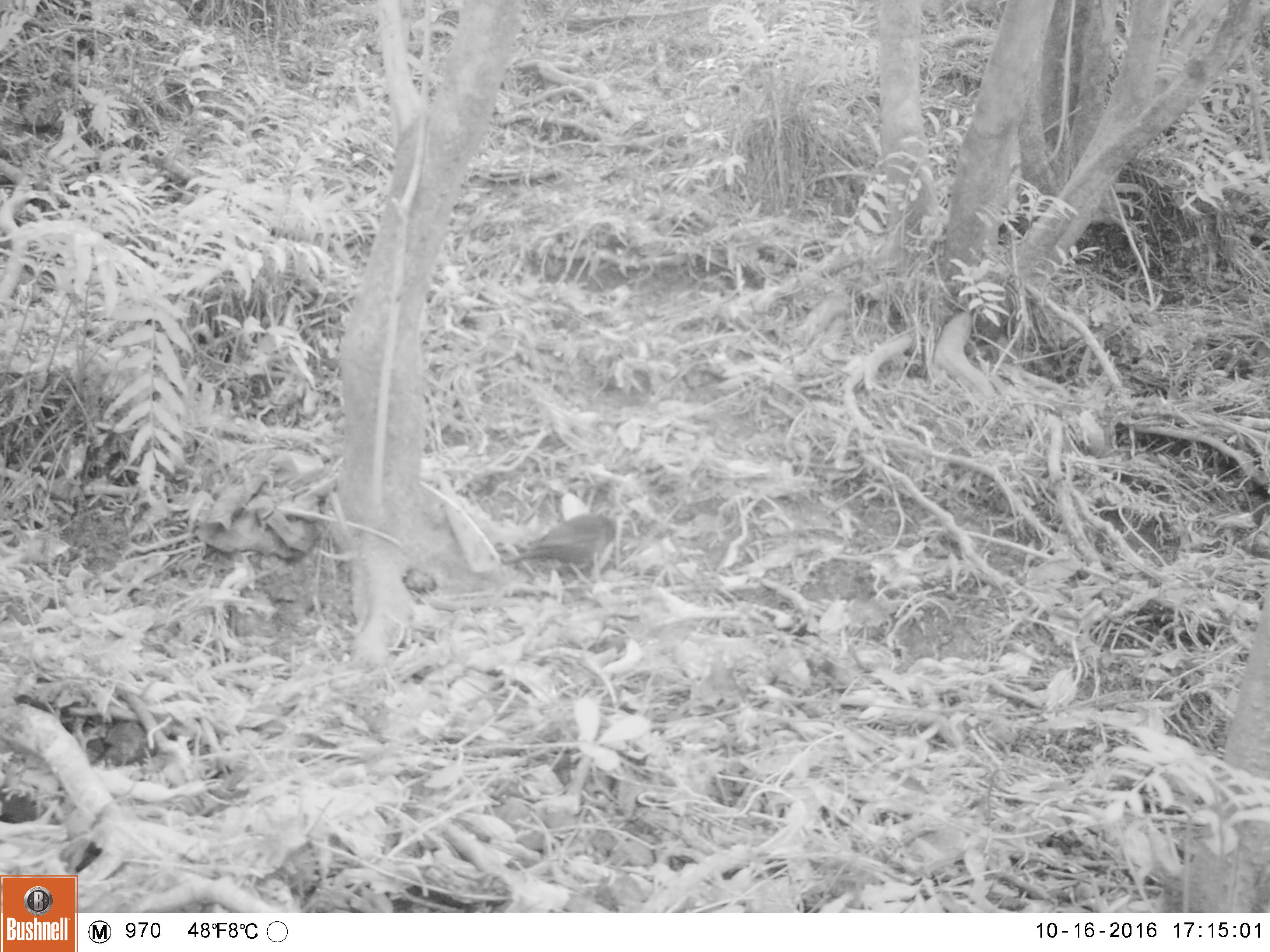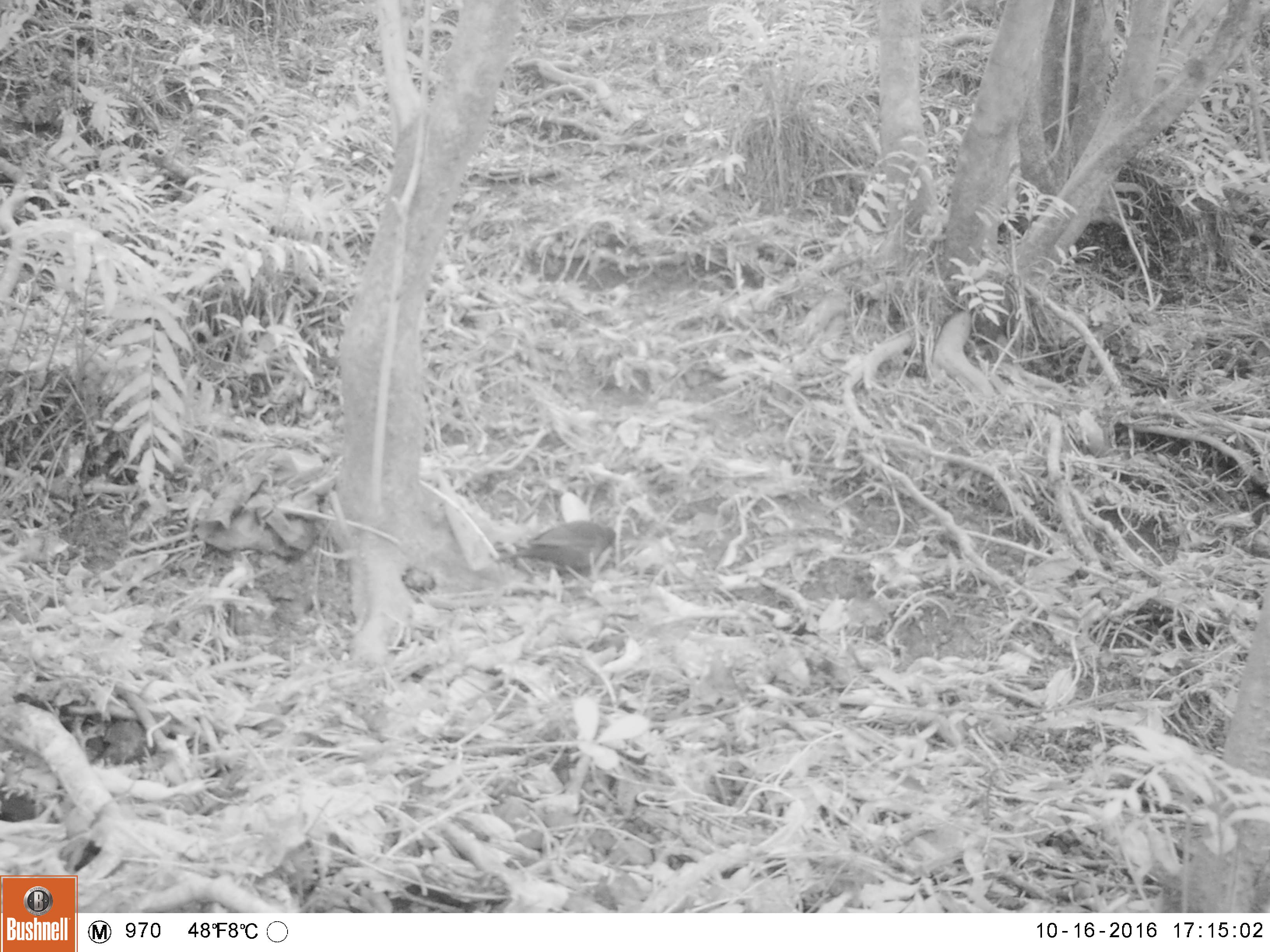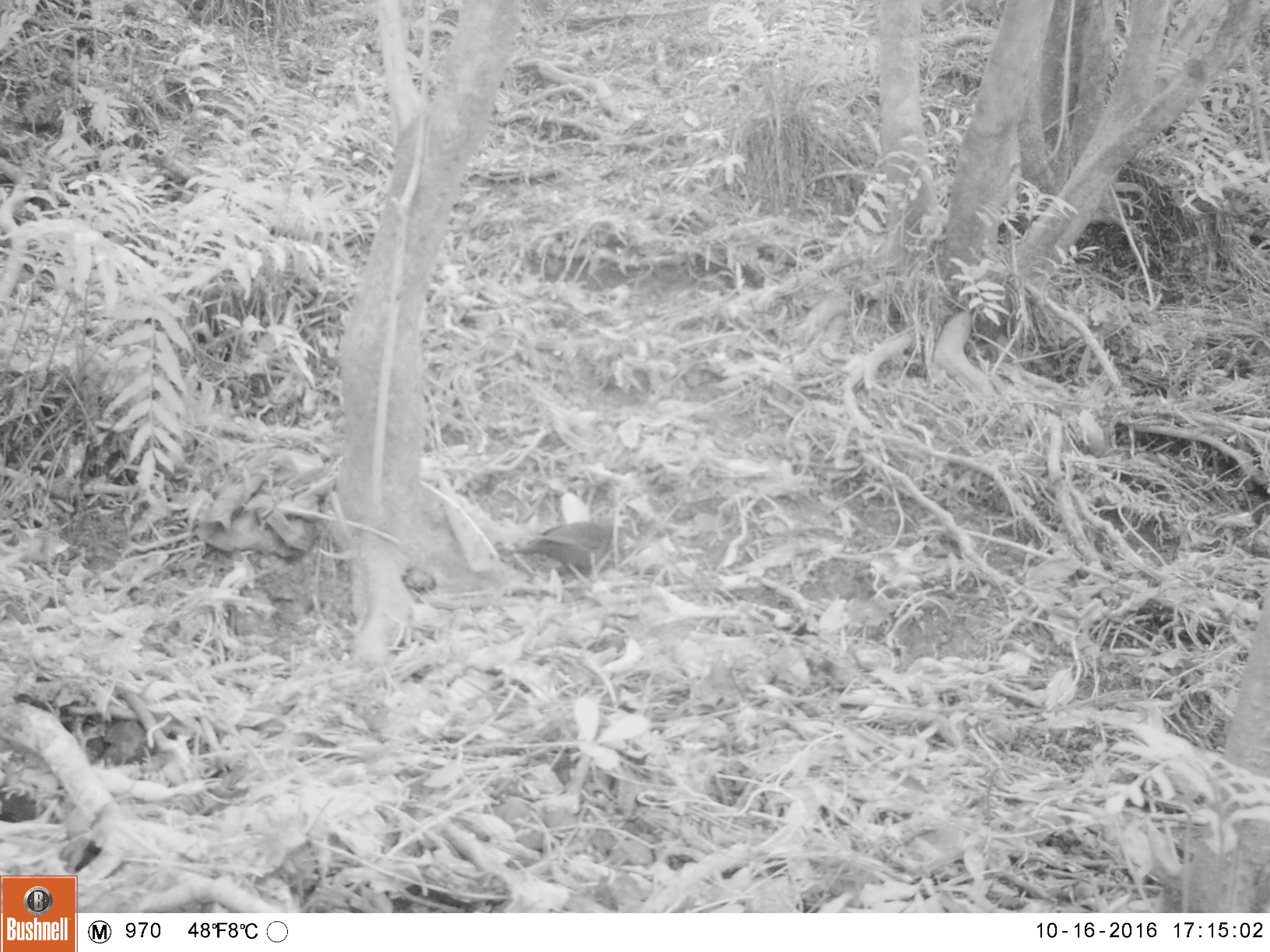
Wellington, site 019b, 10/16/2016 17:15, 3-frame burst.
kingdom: Animalia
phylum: Chordata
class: Aves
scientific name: Aves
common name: bird